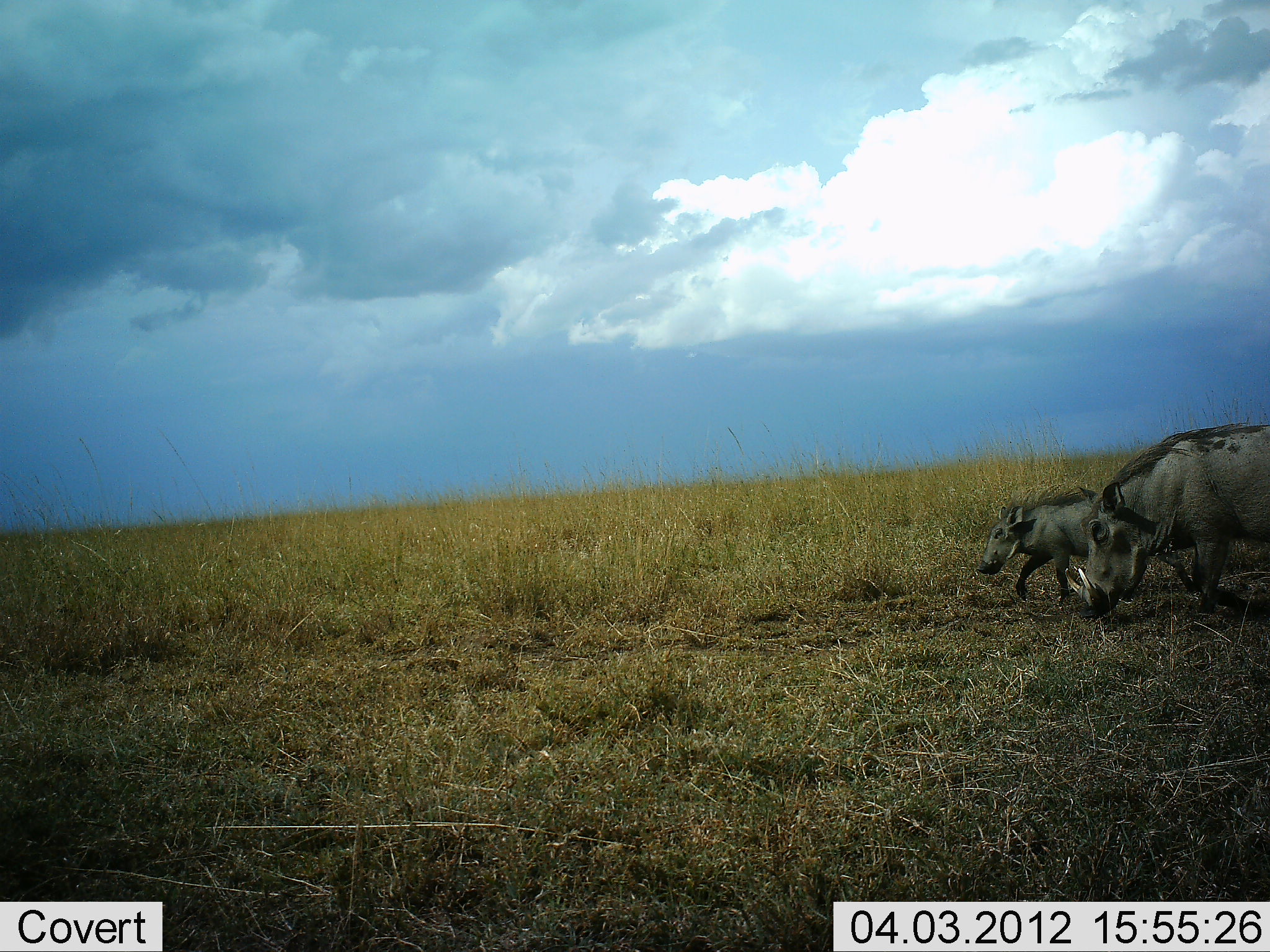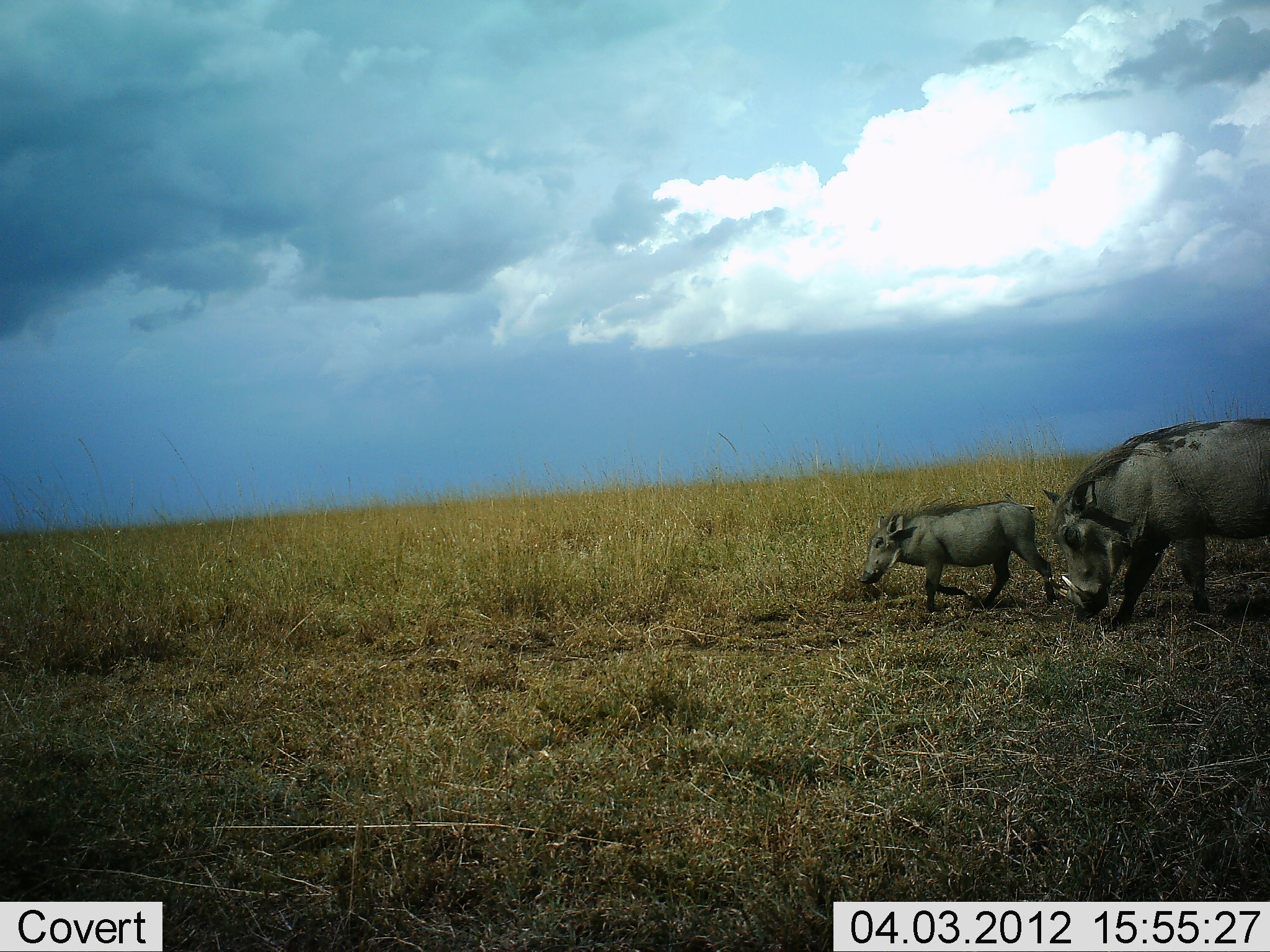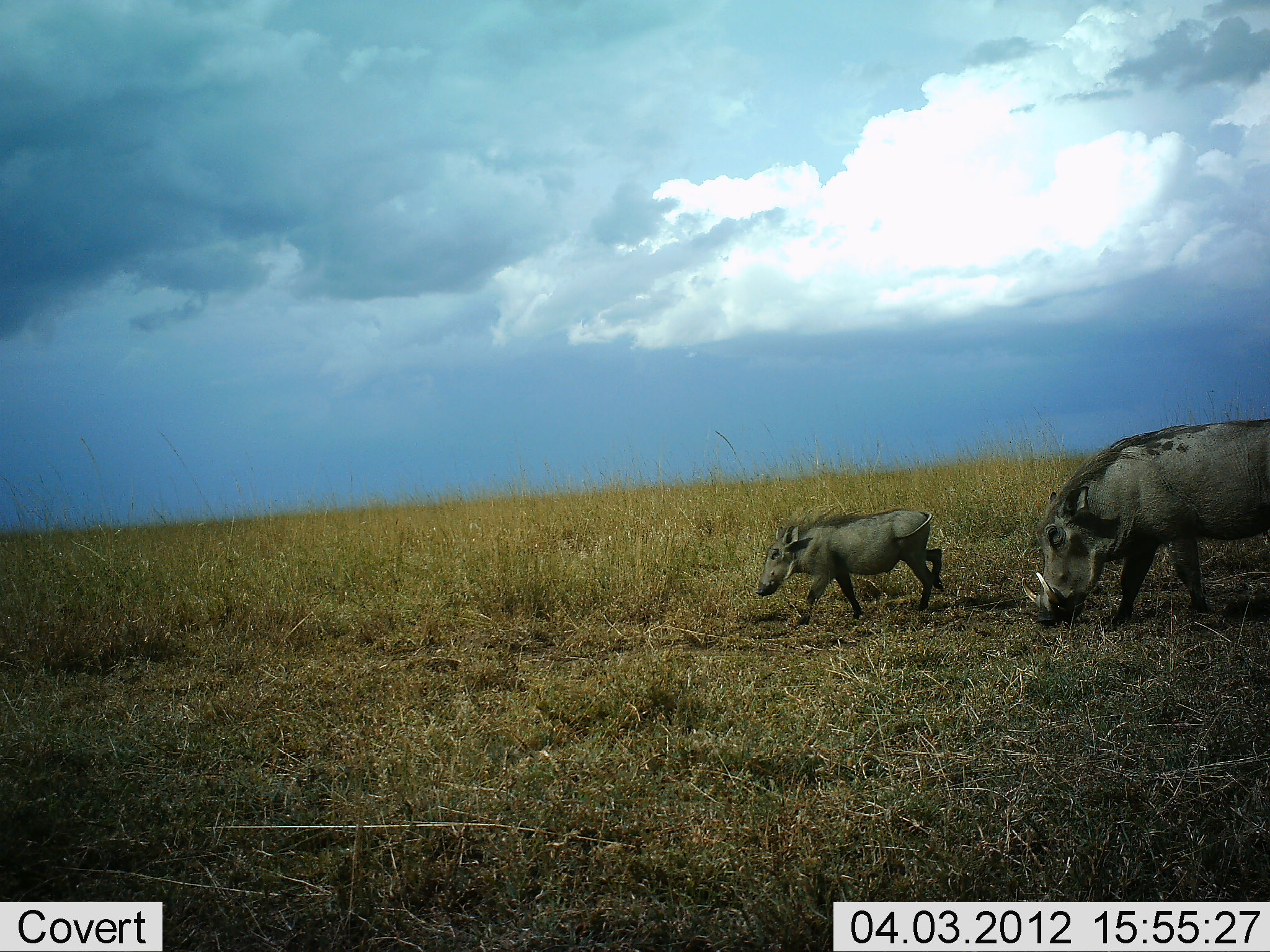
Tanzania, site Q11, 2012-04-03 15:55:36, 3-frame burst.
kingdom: Animalia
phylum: Chordata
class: Mammalia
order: Artiodactyla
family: Suidae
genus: Phacochoerus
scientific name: Phacochoerus africanus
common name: warthog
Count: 2.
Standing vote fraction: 0%.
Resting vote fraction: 0%.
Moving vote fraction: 100%.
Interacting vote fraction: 0%.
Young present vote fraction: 81%.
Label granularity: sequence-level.